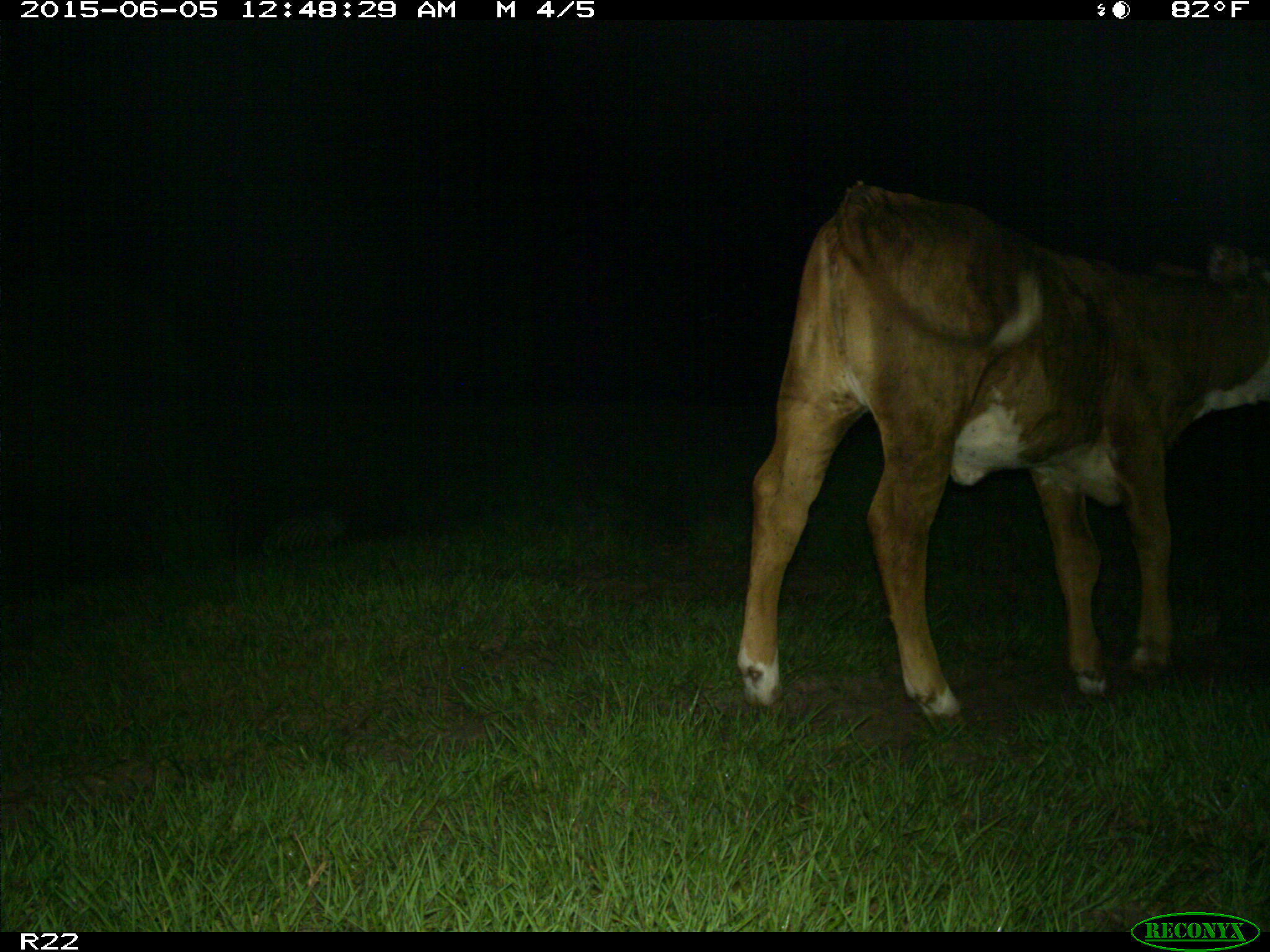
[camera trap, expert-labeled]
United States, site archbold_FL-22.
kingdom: Animalia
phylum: Chordata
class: Mammalia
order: Artiodactyla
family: Bovidae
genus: Bos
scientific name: Bos taurus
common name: domestic cow